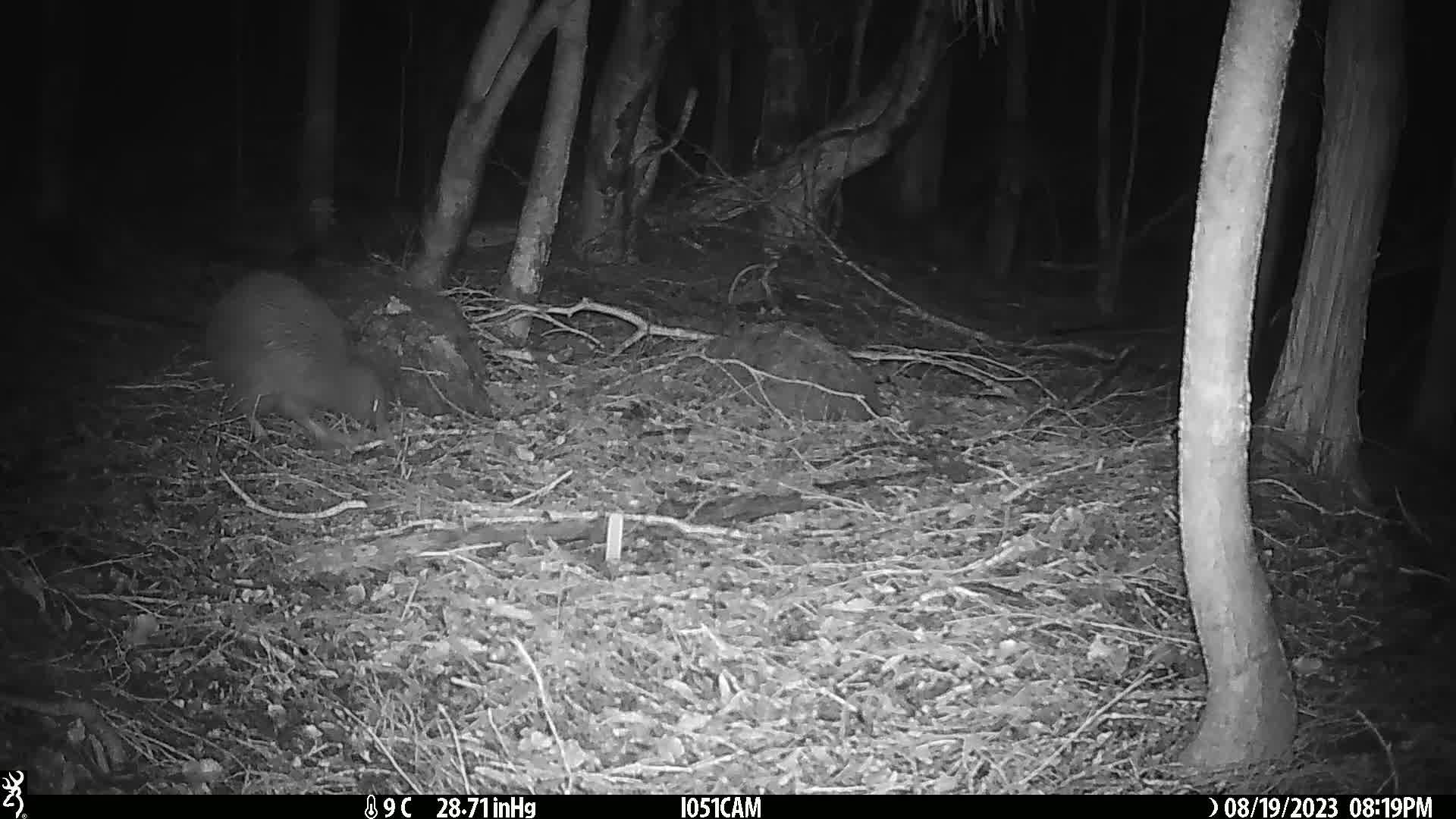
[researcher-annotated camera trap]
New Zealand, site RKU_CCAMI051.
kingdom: Animalia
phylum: Chordata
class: Aves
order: Apterygiformes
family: Apterygidae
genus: Apteryx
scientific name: Apteryx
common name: kiwi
Kiwi (Apteryx).